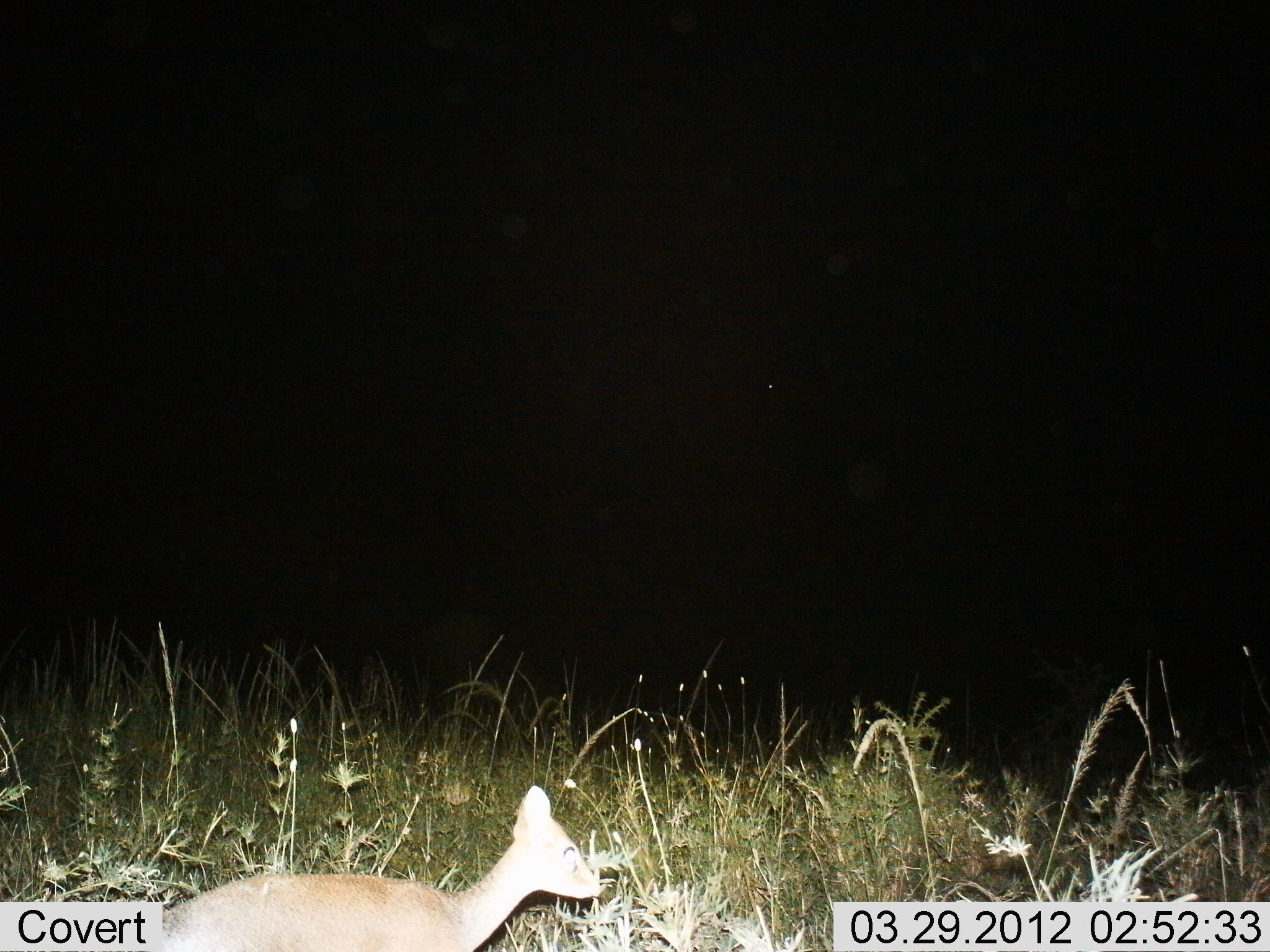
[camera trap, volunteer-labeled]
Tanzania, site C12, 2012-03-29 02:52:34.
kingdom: Animalia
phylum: Chordata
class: Mammalia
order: Artiodactyla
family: Bovidae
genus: Madoqua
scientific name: Madoqua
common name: dikdik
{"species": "dikdik (Madoqua)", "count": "1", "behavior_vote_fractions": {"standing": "100%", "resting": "0%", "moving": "0%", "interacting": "0%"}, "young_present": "0%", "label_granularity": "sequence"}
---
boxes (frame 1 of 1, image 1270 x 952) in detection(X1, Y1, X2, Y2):
animal: detection(77, 786, 602, 952)